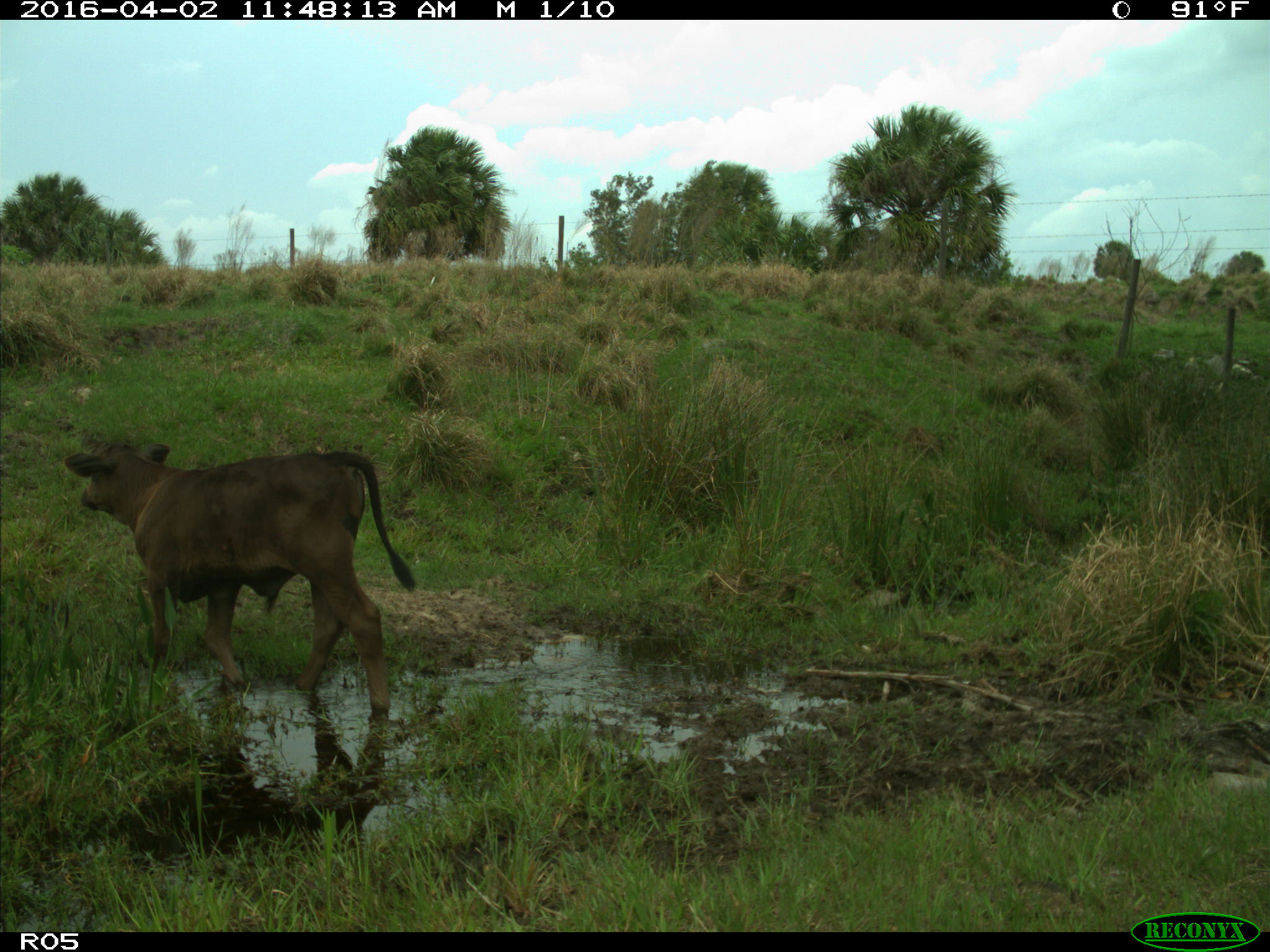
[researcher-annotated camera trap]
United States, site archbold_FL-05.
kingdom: Animalia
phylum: Chordata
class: Mammalia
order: Artiodactyla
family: Bovidae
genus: Bos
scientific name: Bos taurus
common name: domestic cow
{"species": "Bos taurus (domestic cow)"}